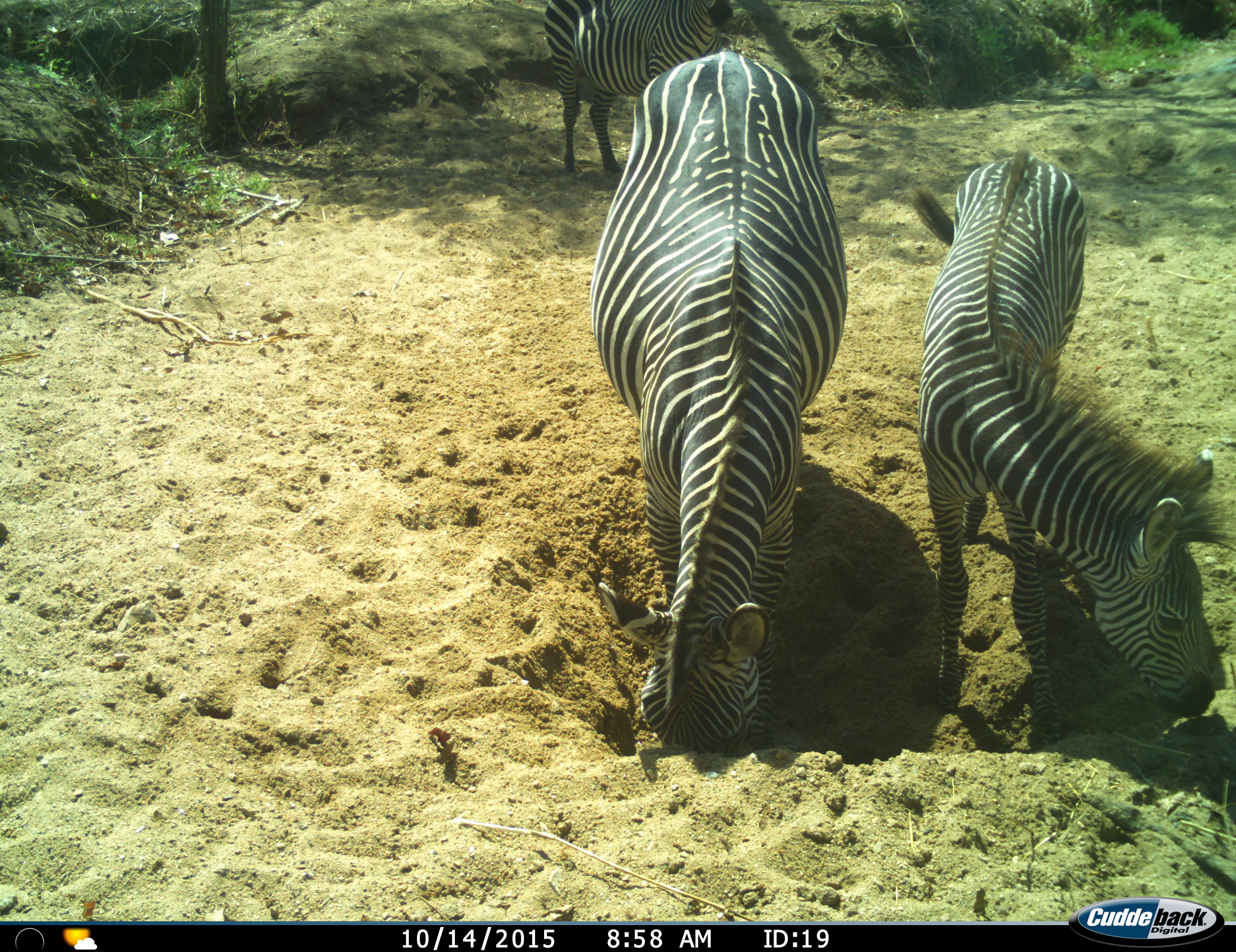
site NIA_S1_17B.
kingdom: Animalia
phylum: Chordata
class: Mammalia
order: Perissodactyla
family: Equidae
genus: Equus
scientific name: Equus quagga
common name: plains zebra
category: zebraplains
Zebraplains (plains zebra) (Equus quagga), count 3. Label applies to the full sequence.